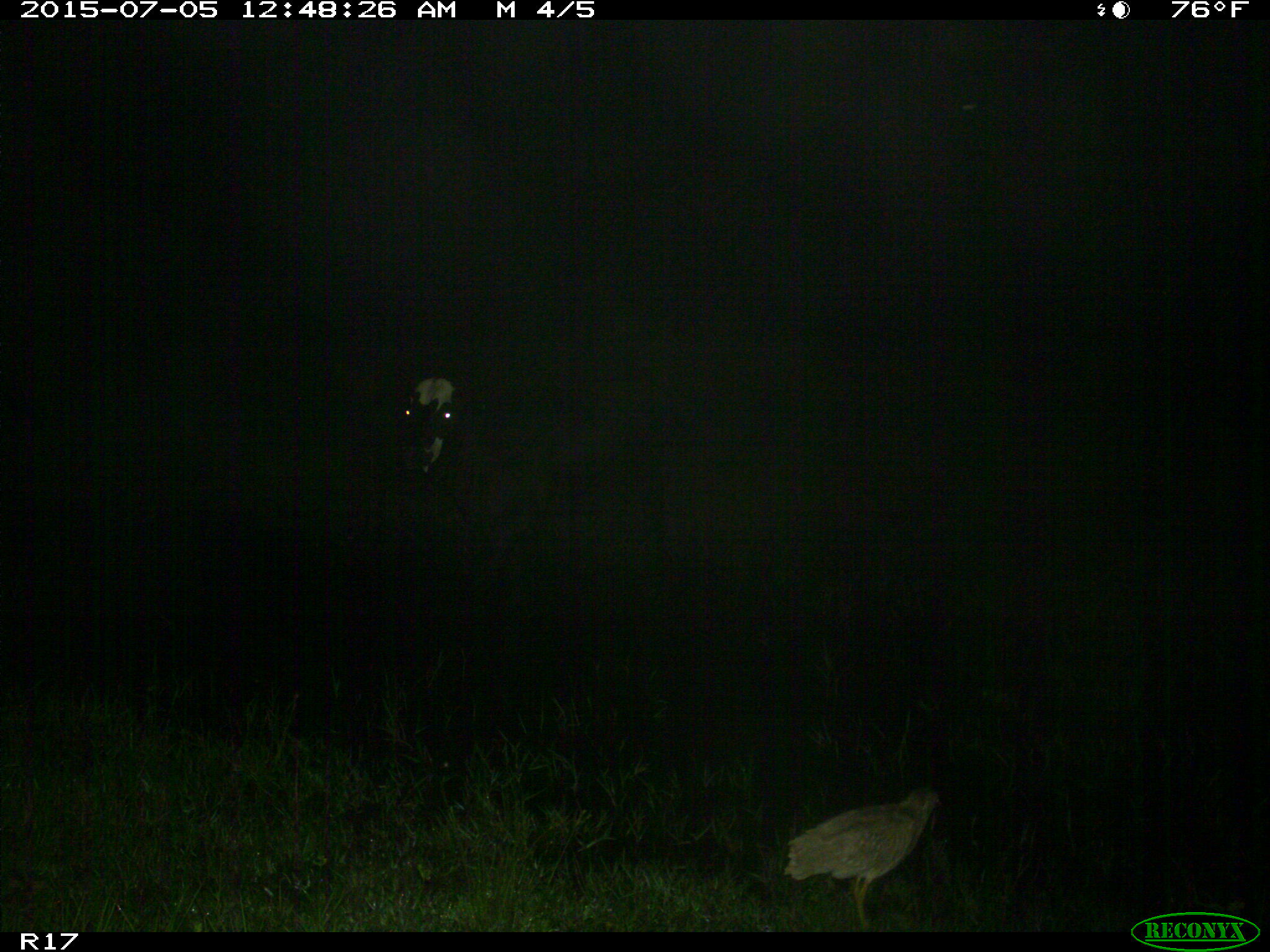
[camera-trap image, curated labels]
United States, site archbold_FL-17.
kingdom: Animalia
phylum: Chordata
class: Mammalia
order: Artiodactyla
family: Bovidae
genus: Bos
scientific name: Bos taurus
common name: domestic cow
Bos taurus (domestic cow).